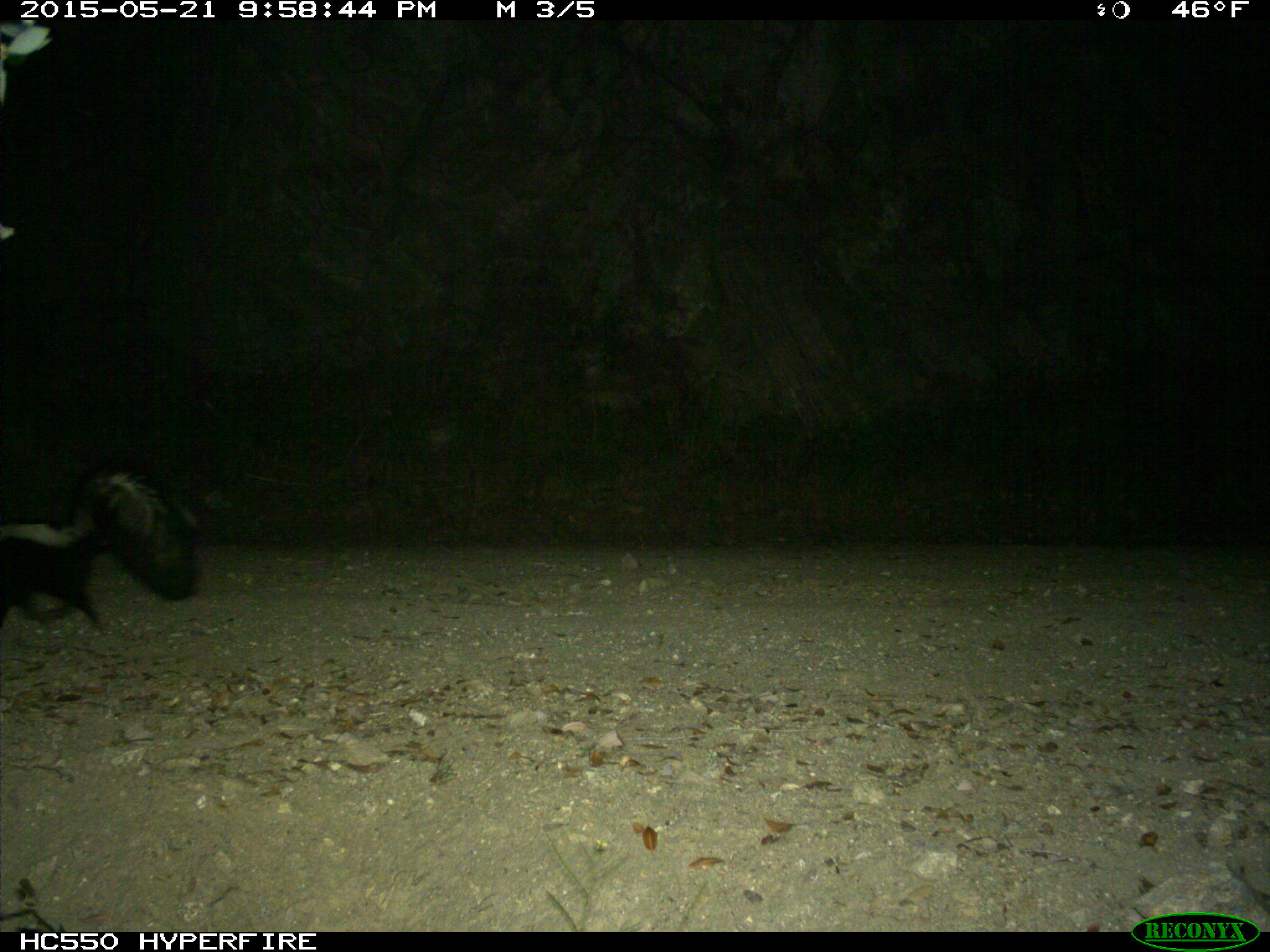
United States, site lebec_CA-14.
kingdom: Animalia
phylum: Chordata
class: Mammalia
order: Carnivora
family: Mephitidae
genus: Mephitis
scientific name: Mephitis mephitis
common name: striped skunk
Mephitis mephitis (striped skunk).